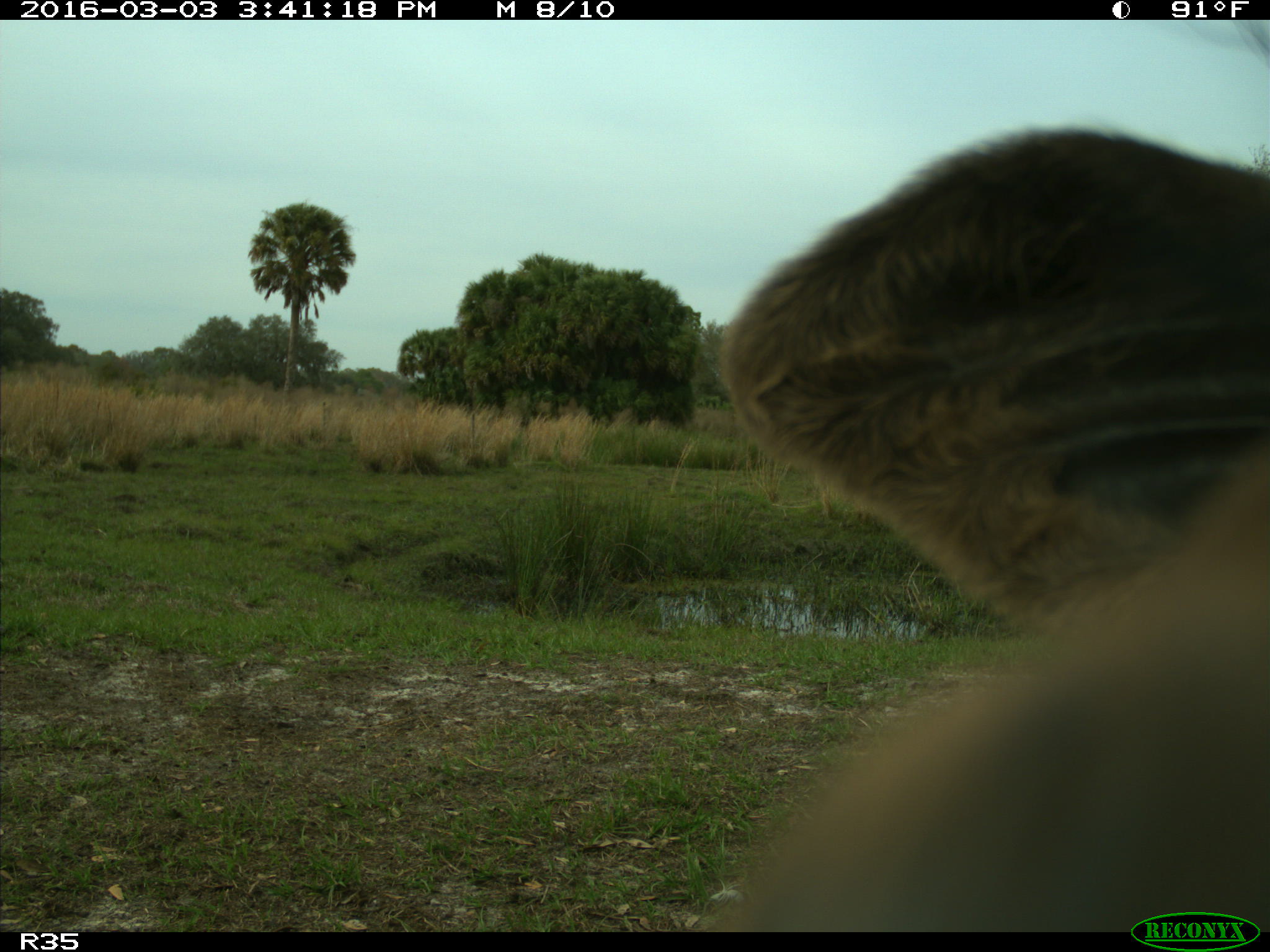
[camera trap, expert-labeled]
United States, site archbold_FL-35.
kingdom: Animalia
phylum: Chordata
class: Mammalia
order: Artiodactyla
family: Bovidae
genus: Bos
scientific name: Bos taurus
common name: domestic cow